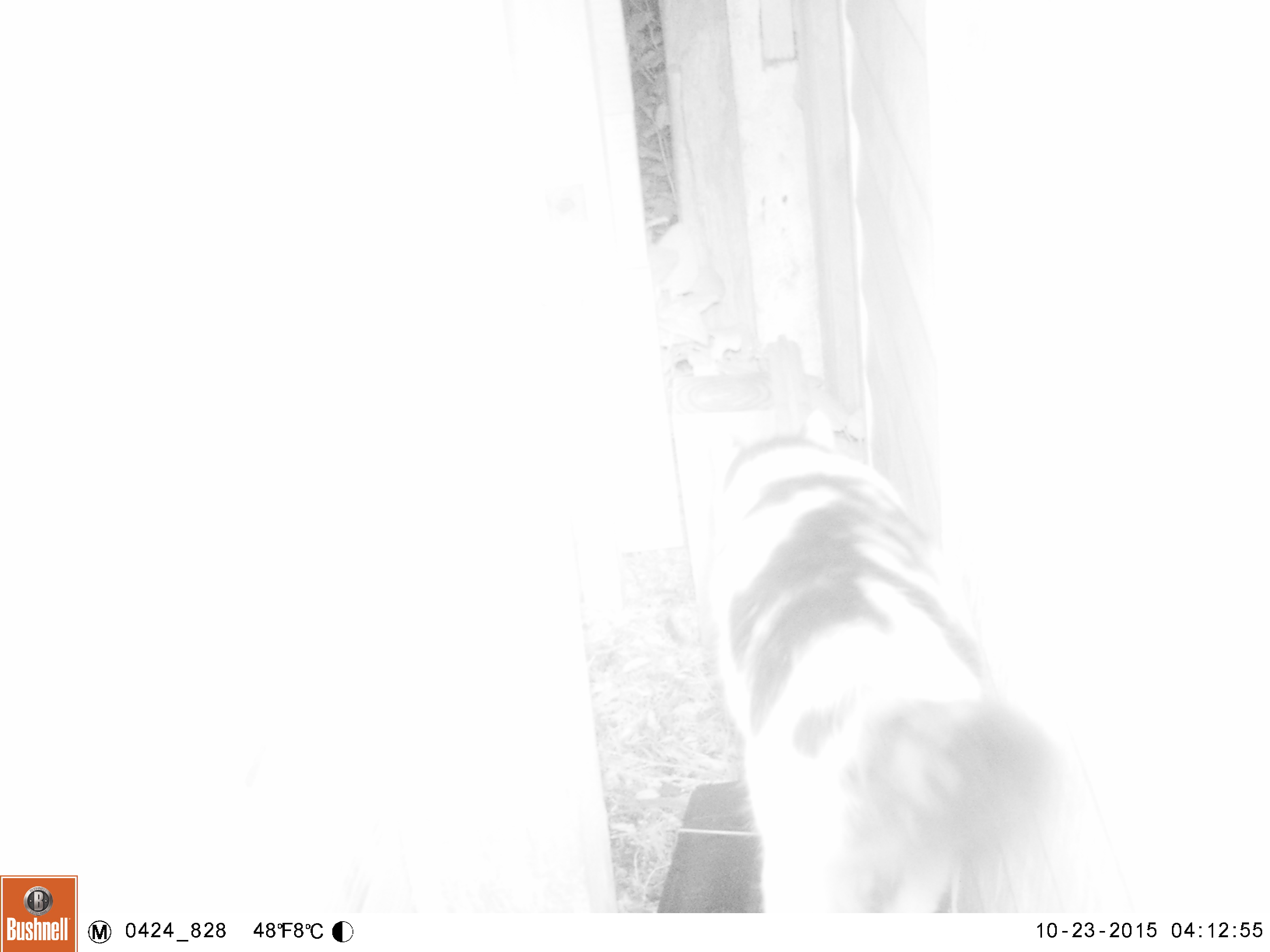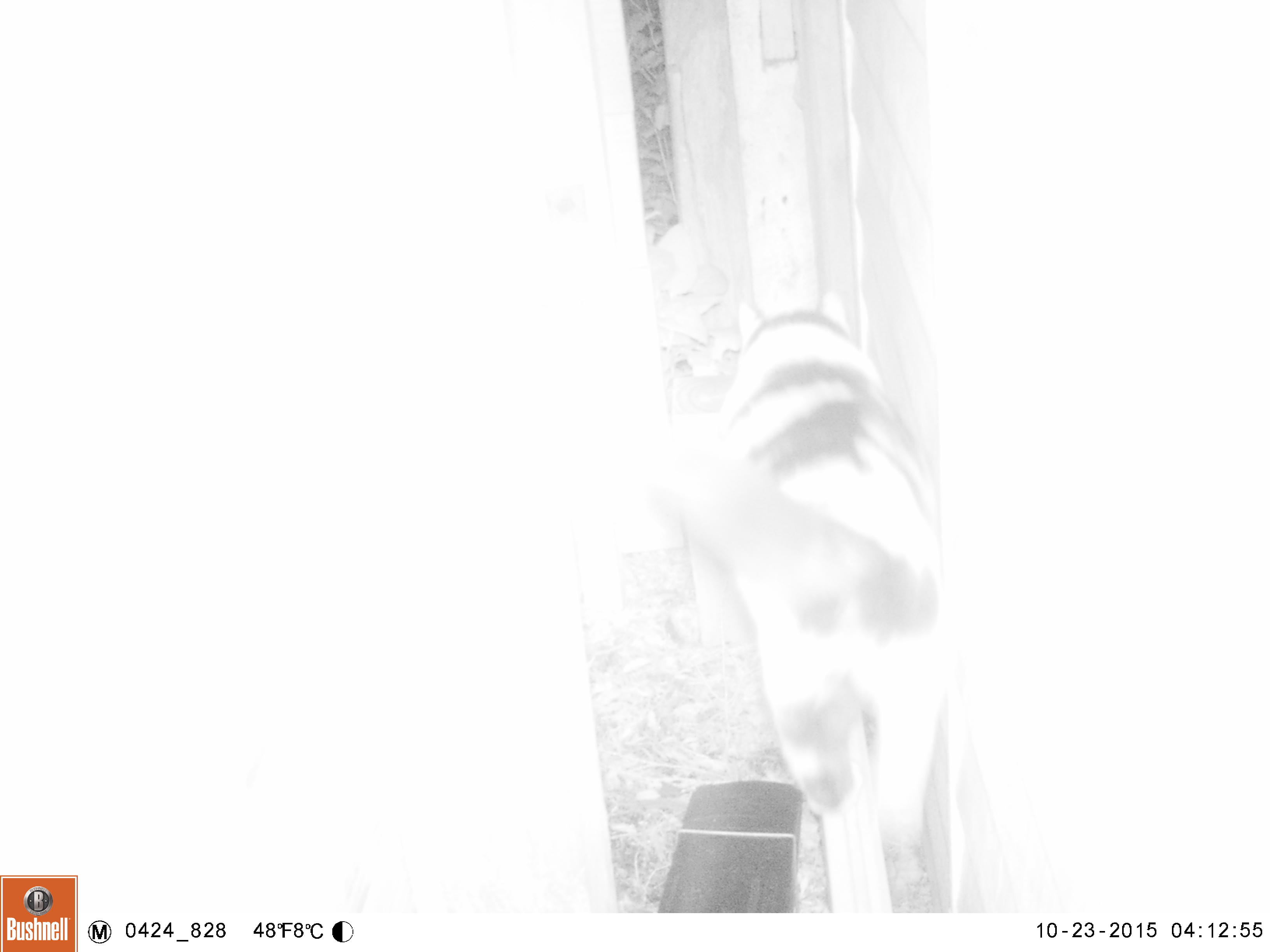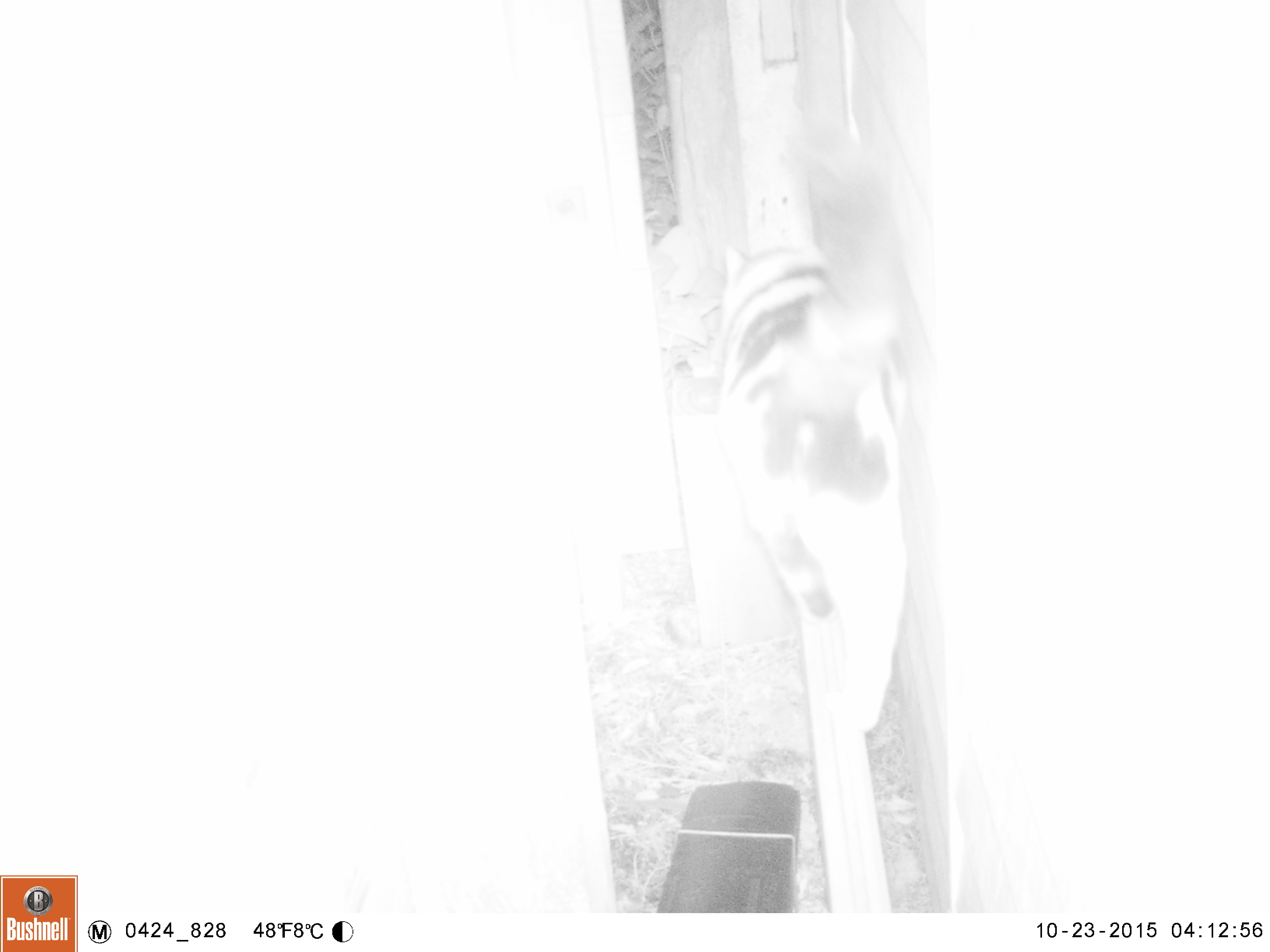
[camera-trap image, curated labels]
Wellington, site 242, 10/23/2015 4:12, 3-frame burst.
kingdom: Animalia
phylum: Chordata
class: Mammalia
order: Carnivora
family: Felidae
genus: Felis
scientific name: Felis catus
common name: cat